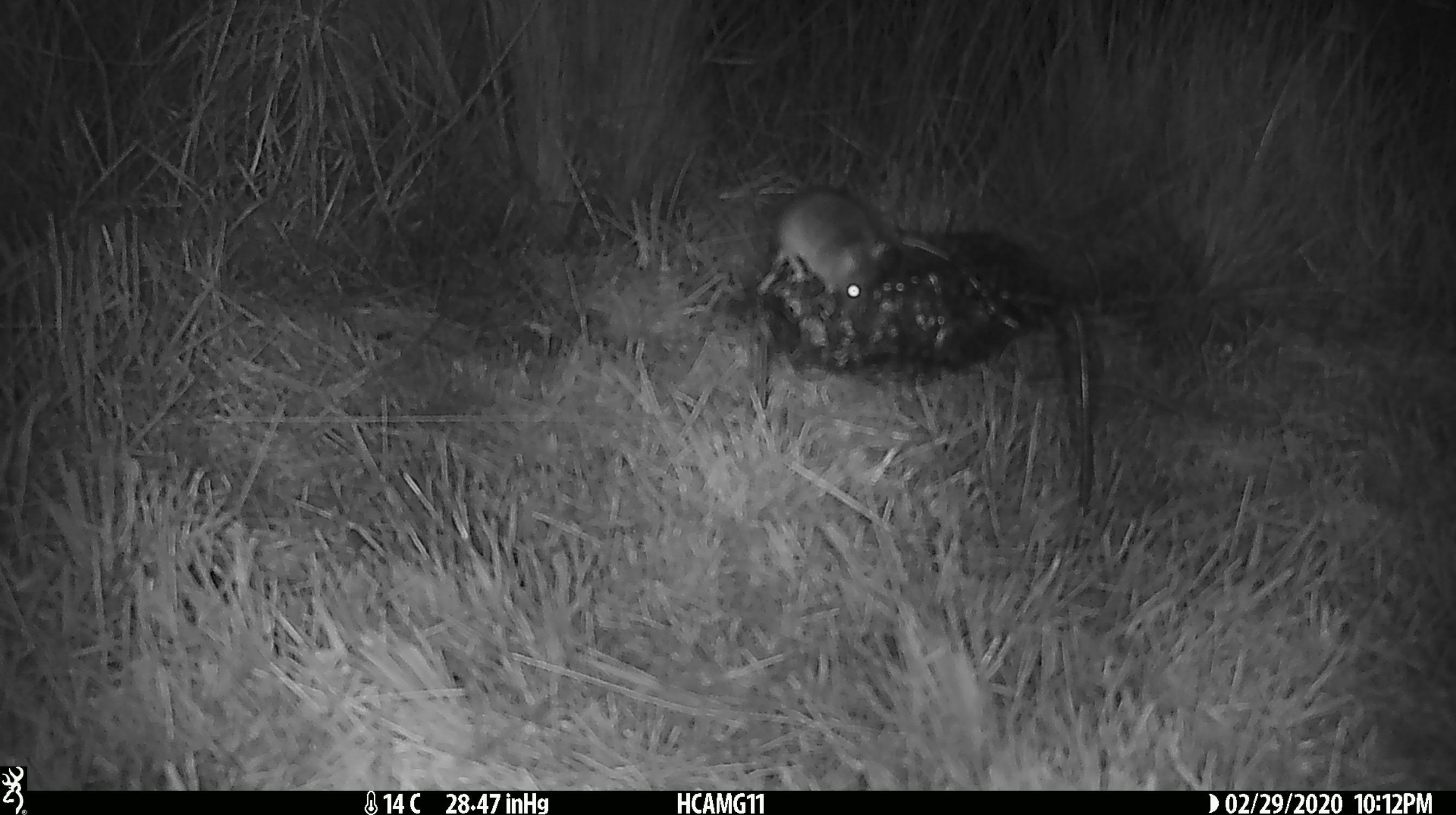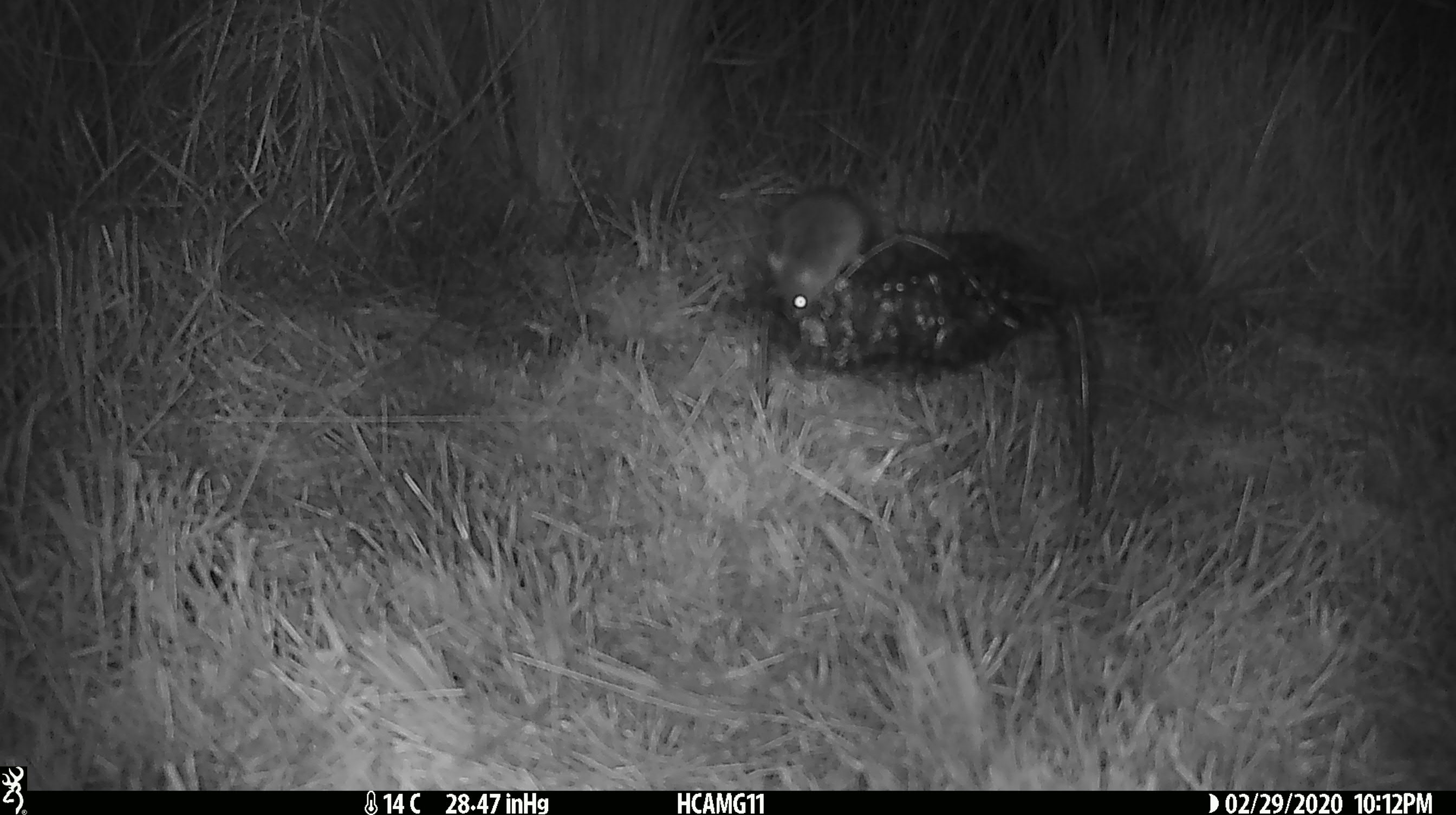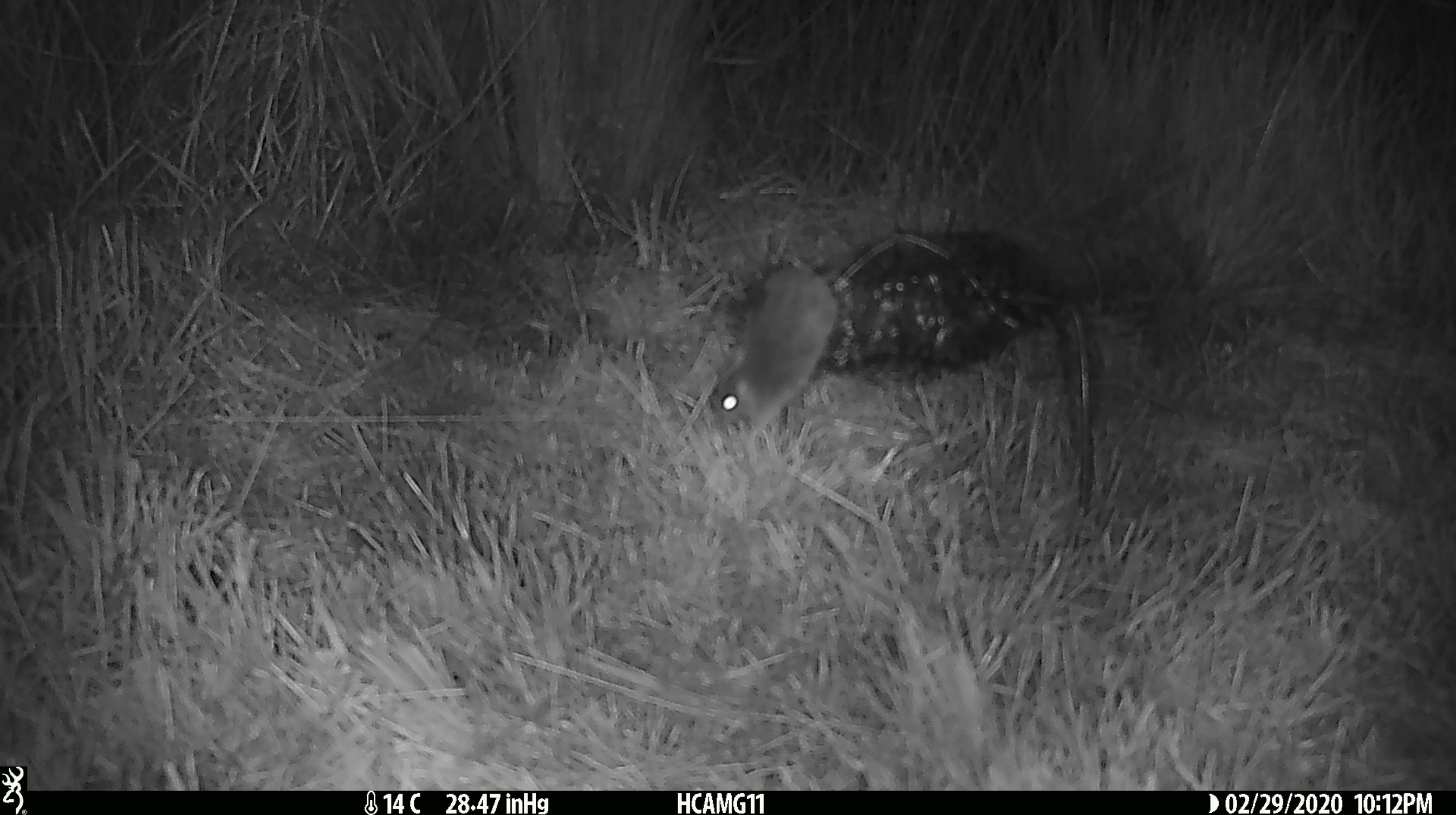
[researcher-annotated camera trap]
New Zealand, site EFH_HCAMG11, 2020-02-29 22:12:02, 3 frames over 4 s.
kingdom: Animalia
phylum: Chordata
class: Mammalia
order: Rodentia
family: Muridae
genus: Mus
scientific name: Mus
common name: mouse